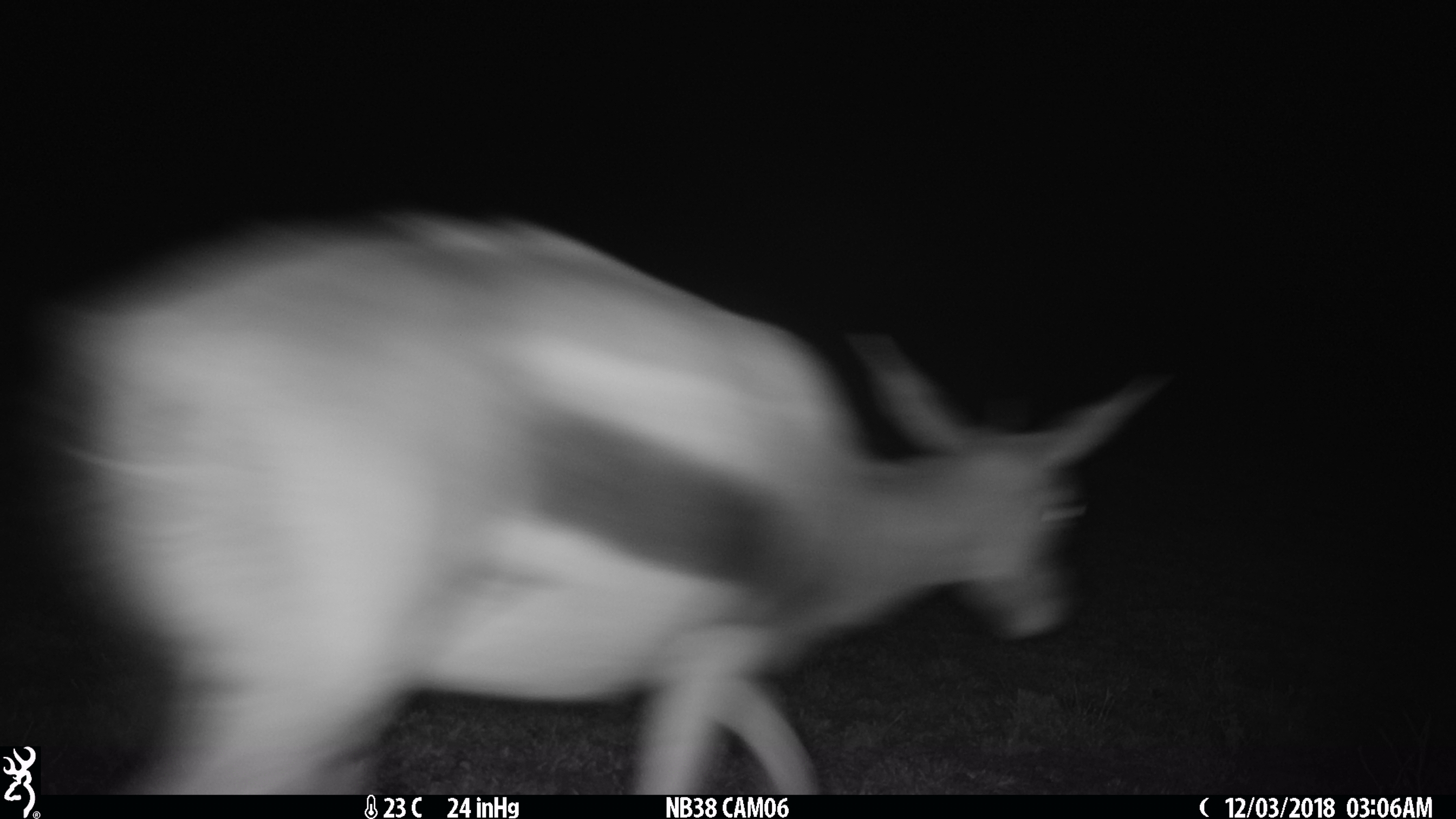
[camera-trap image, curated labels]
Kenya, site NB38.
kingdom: Animalia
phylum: Chordata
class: Mammalia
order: Artiodactyla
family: Bovidae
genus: Eudorcas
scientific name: Eudorcas thomsonii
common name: thomon's gazelle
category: gazelle thomsons